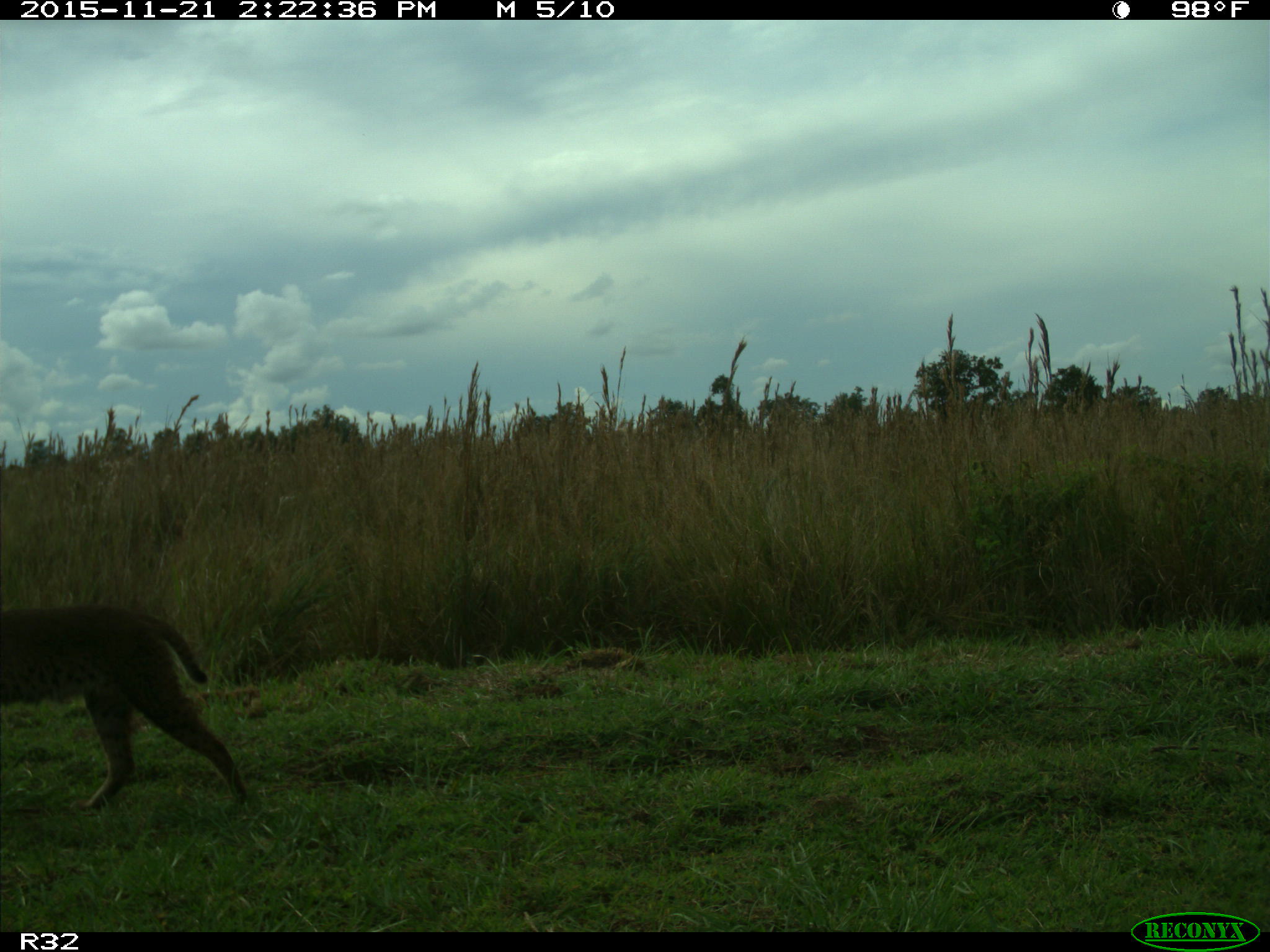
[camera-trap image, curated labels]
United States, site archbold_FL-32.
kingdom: Animalia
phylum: Chordata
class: Mammalia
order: Carnivora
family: Felidae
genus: Lynx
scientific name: Lynx rufus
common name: bobcat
Lynx rufus (bobcat).